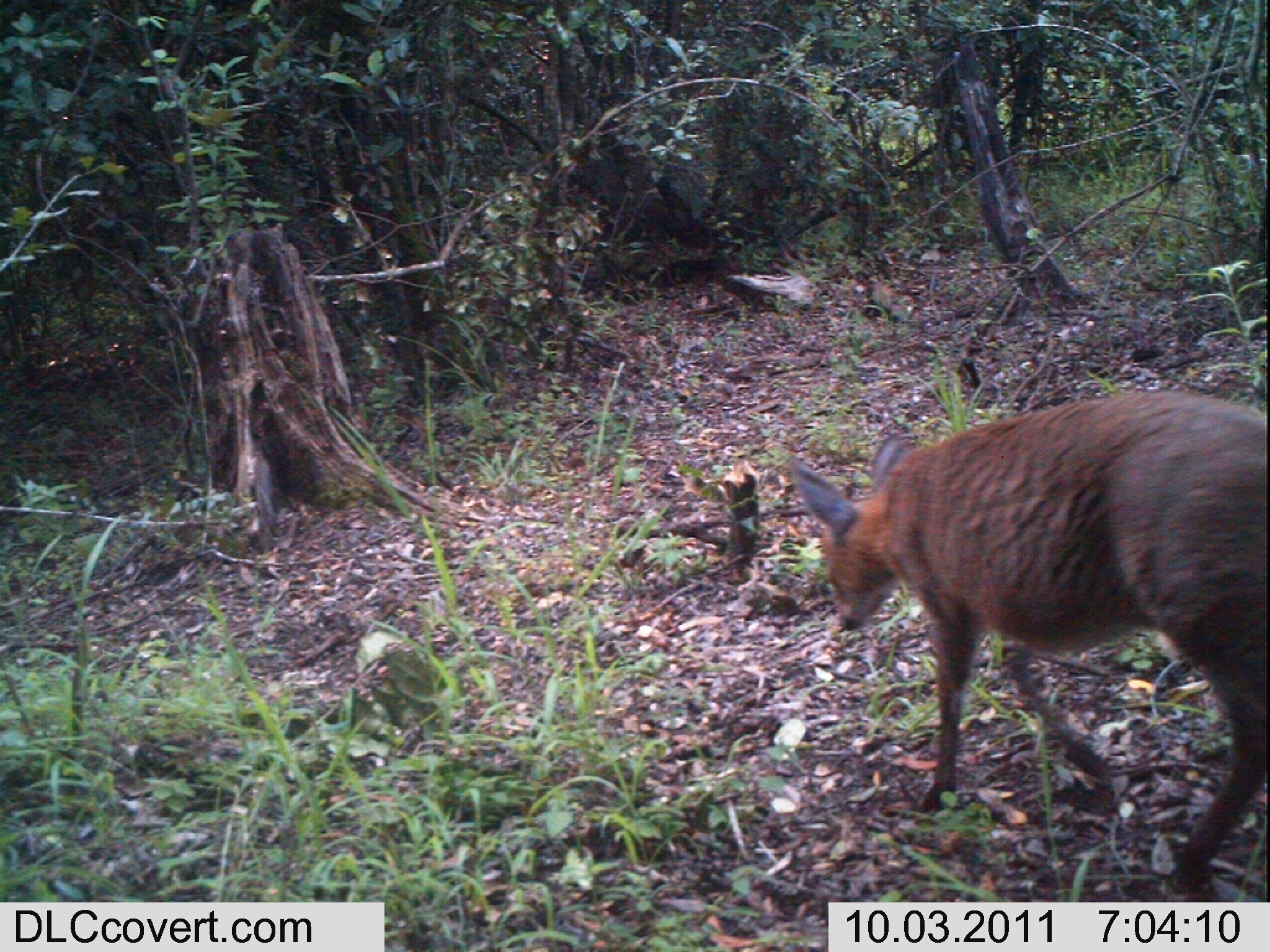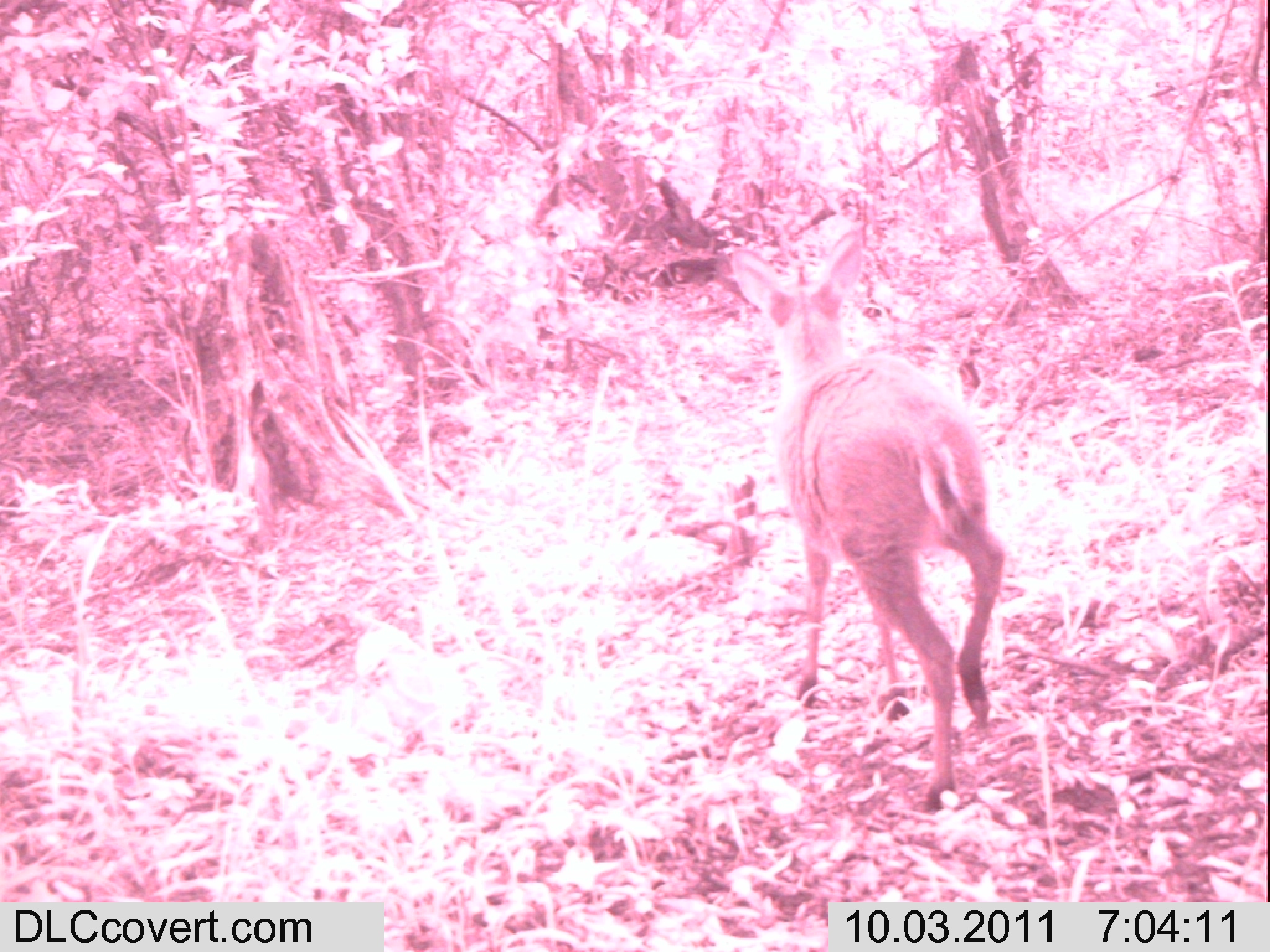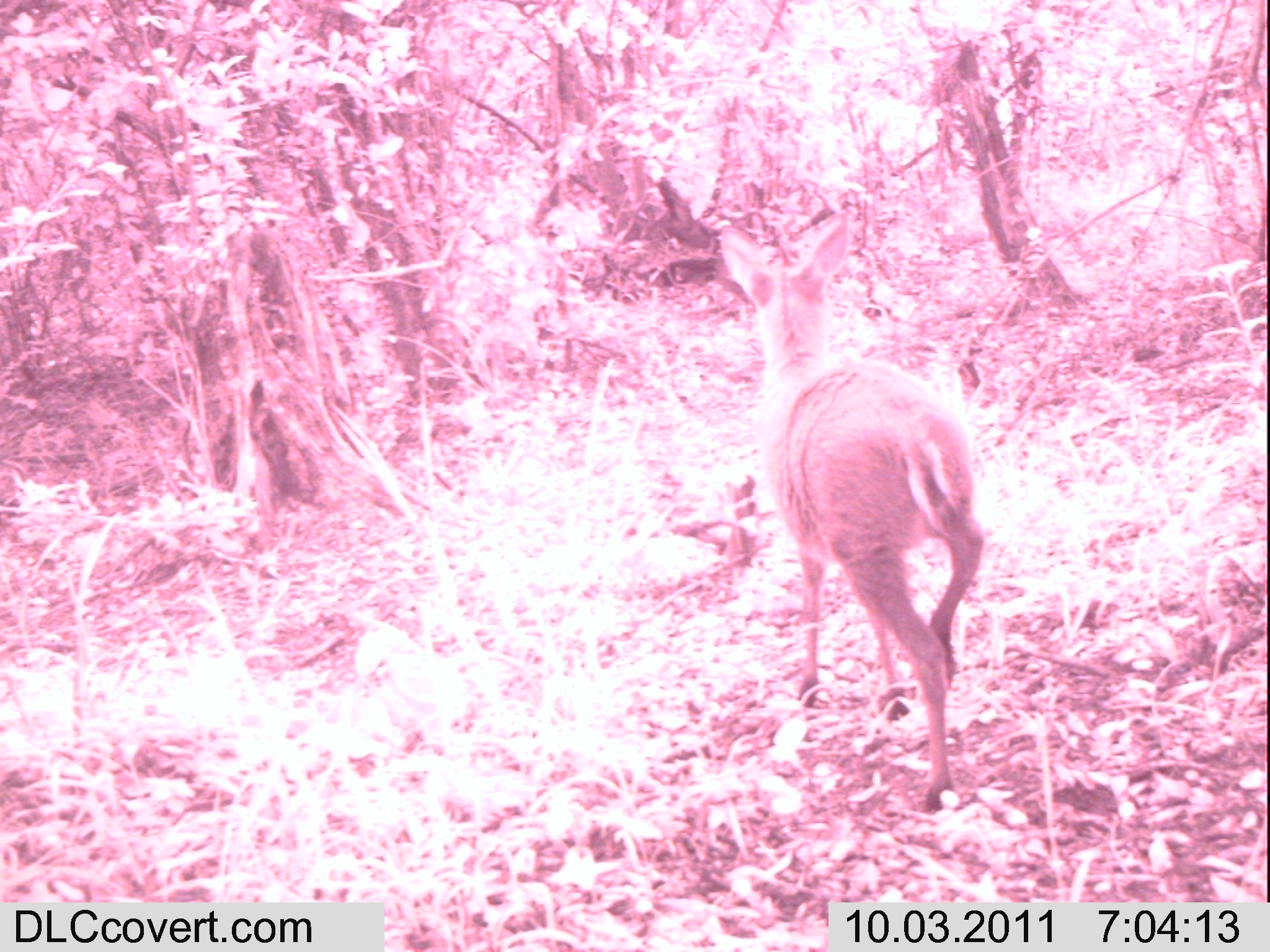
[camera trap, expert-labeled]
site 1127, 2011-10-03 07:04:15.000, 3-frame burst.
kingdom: Animalia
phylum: Chordata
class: Mammalia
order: Artiodactyla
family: Bovidae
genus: Sylvicapra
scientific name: Sylvicapra grimmia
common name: bush duiker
Sylvicapra grimmia (bush duiker), count 1.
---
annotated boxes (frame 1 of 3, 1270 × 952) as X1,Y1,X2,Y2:
sylvicapra grimmia: 785,389,1270,900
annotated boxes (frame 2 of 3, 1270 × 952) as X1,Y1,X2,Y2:
sylvicapra grimmia: 731,229,1005,814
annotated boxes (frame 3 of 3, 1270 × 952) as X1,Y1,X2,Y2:
sylvicapra grimmia: 719,212,984,813